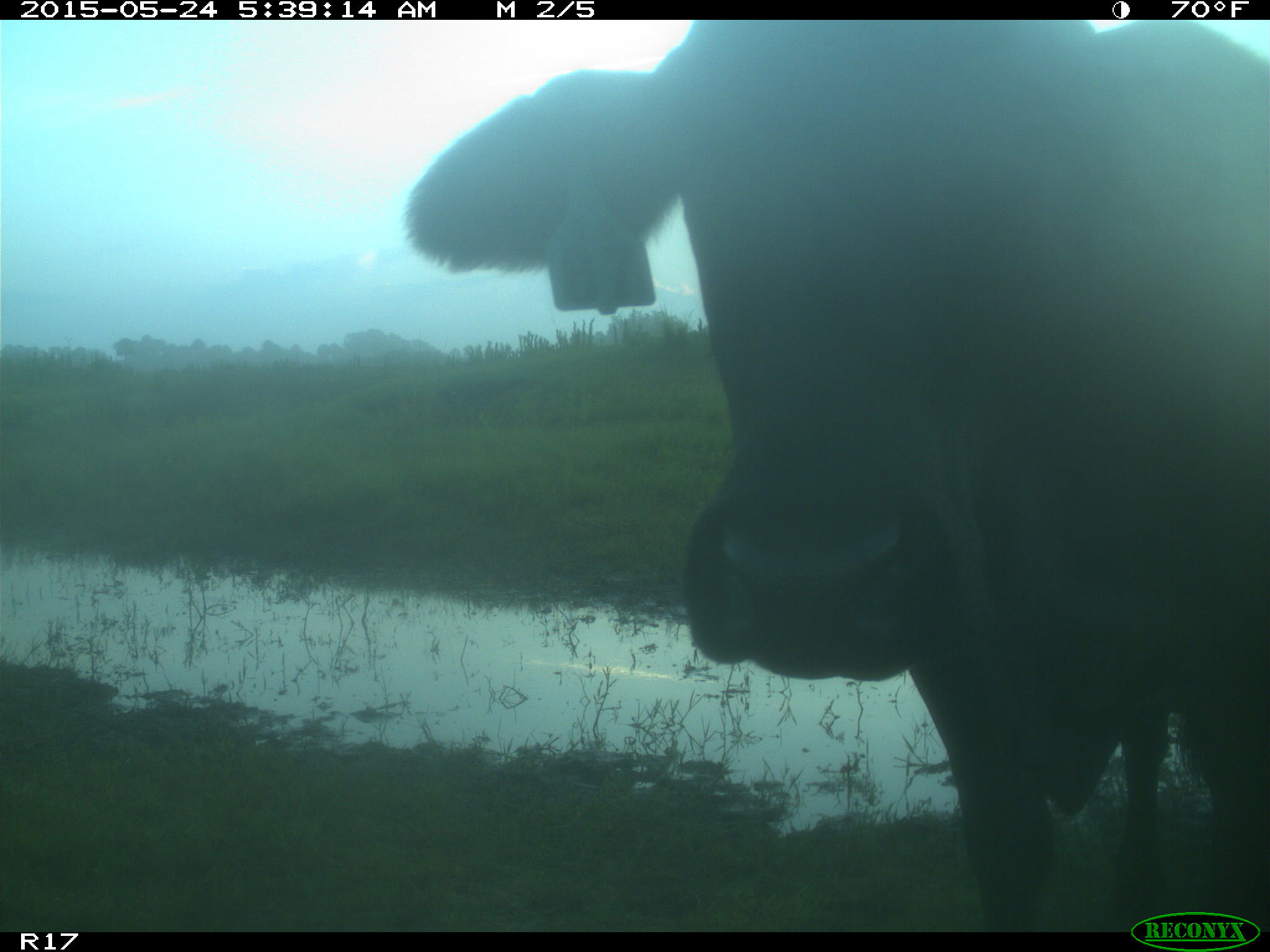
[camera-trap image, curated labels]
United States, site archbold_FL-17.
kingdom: Animalia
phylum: Chordata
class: Mammalia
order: Artiodactyla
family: Bovidae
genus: Bos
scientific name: Bos taurus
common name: domestic cow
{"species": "Bos taurus (domestic cow)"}